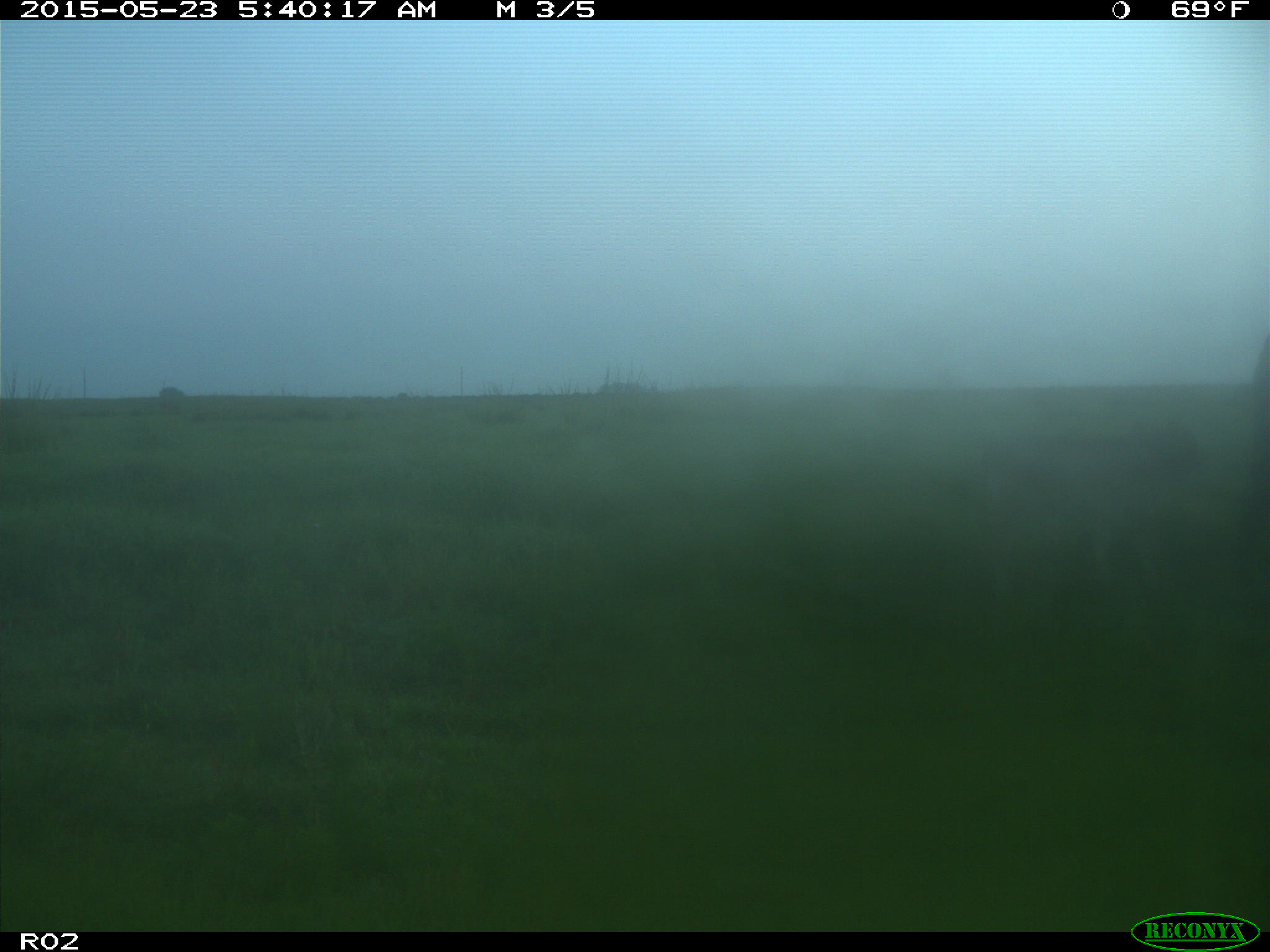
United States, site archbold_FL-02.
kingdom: Animalia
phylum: Chordata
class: Mammalia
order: Artiodactyla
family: Bovidae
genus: Bos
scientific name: Bos taurus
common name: domestic cow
Bos taurus (domestic cow).